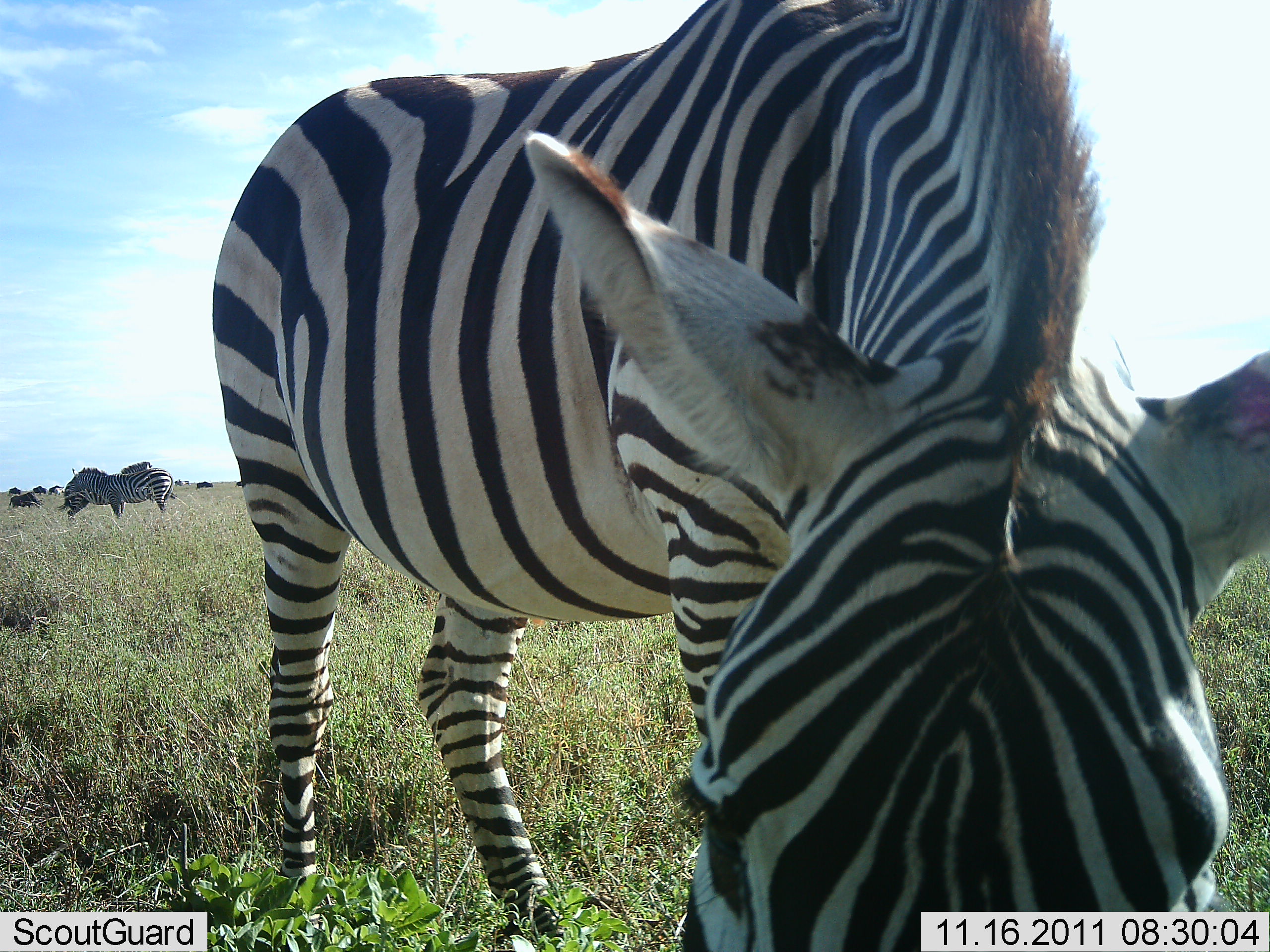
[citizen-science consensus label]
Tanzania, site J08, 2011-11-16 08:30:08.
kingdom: Animalia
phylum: Chordata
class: Mammalia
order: Perissodactyla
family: Equidae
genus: Equus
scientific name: Equus quagga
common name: plains zebra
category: zebra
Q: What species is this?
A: Zebra (plains zebra) (Equus quagga).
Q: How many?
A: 3.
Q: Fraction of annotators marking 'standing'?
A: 50%.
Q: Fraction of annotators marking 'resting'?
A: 0%.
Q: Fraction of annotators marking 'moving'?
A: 0%.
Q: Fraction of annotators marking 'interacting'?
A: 17%.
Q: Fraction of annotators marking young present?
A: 0%.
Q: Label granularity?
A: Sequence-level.